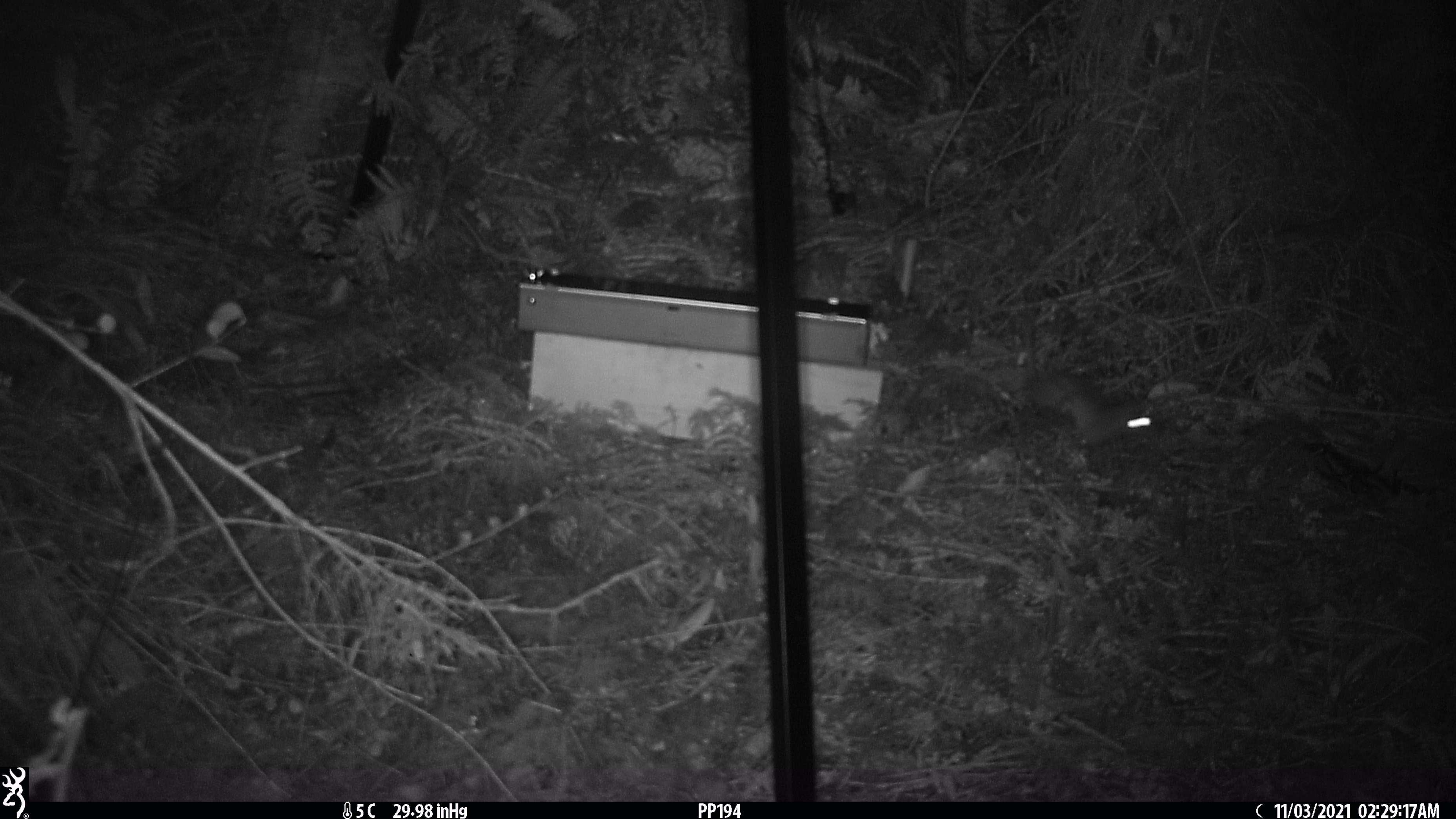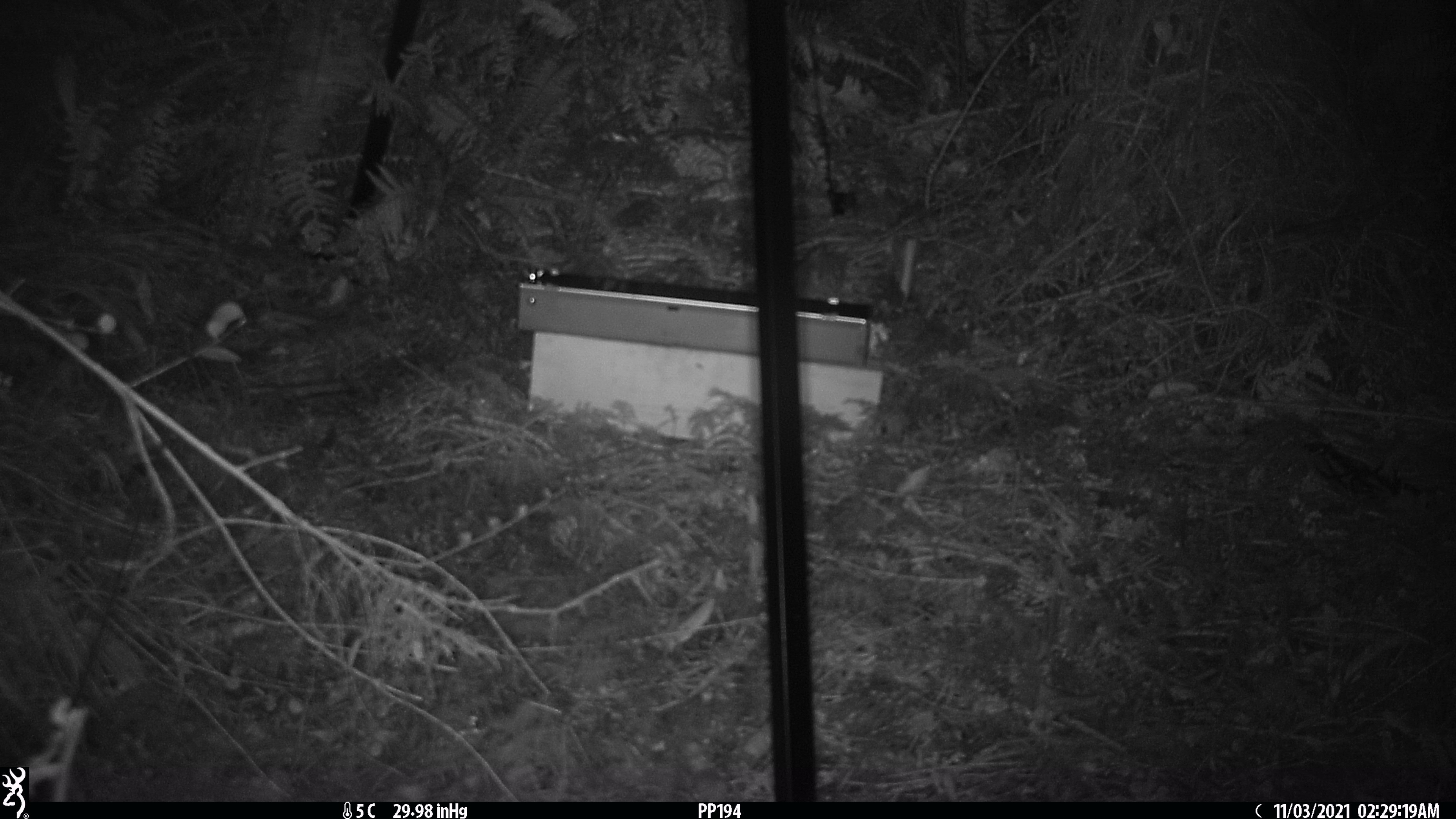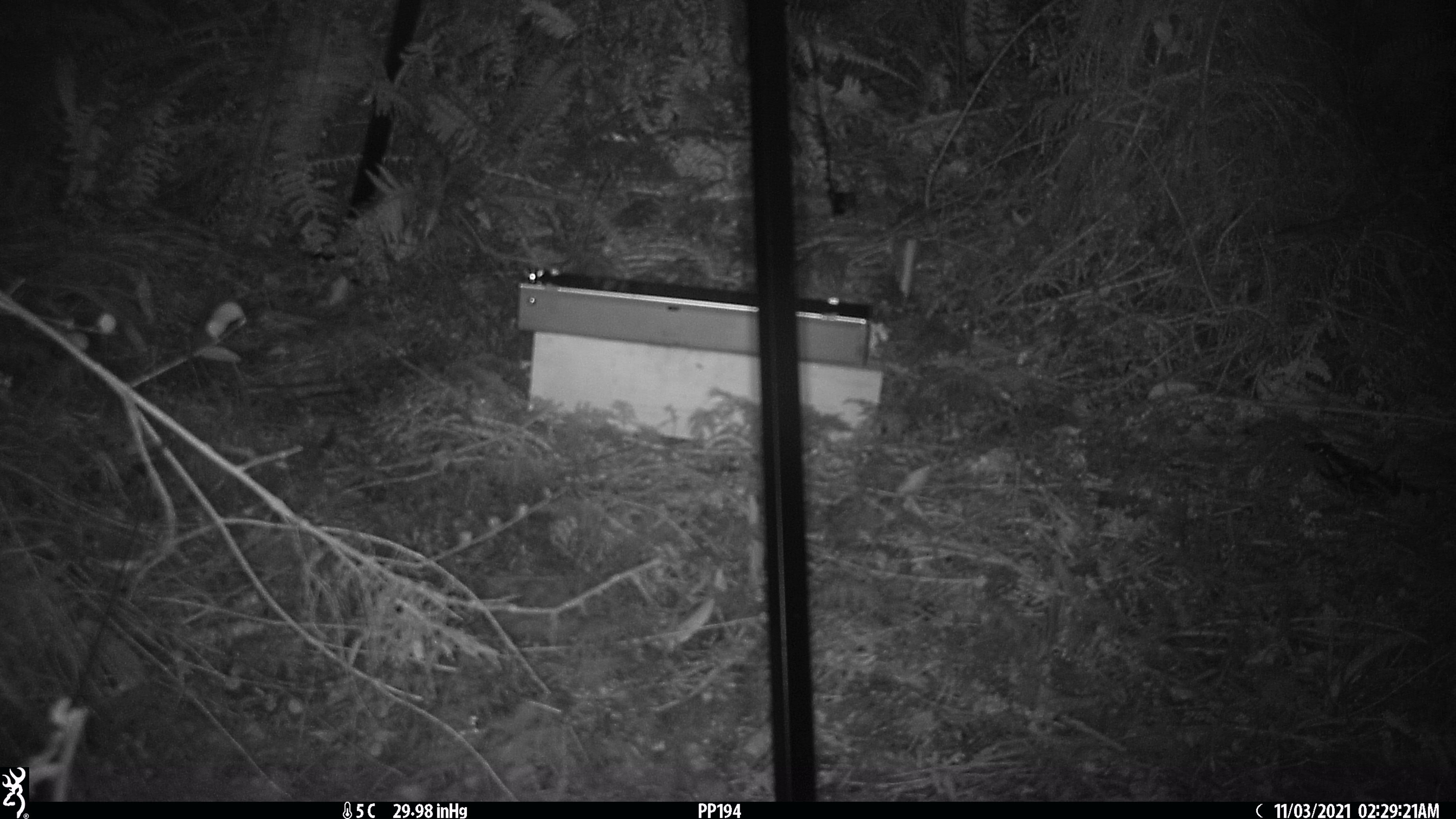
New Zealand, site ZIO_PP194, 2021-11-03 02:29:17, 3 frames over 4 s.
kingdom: Animalia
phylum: Chordata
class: Mammalia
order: Rodentia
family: Muridae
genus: Rattus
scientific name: Rattus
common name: rat